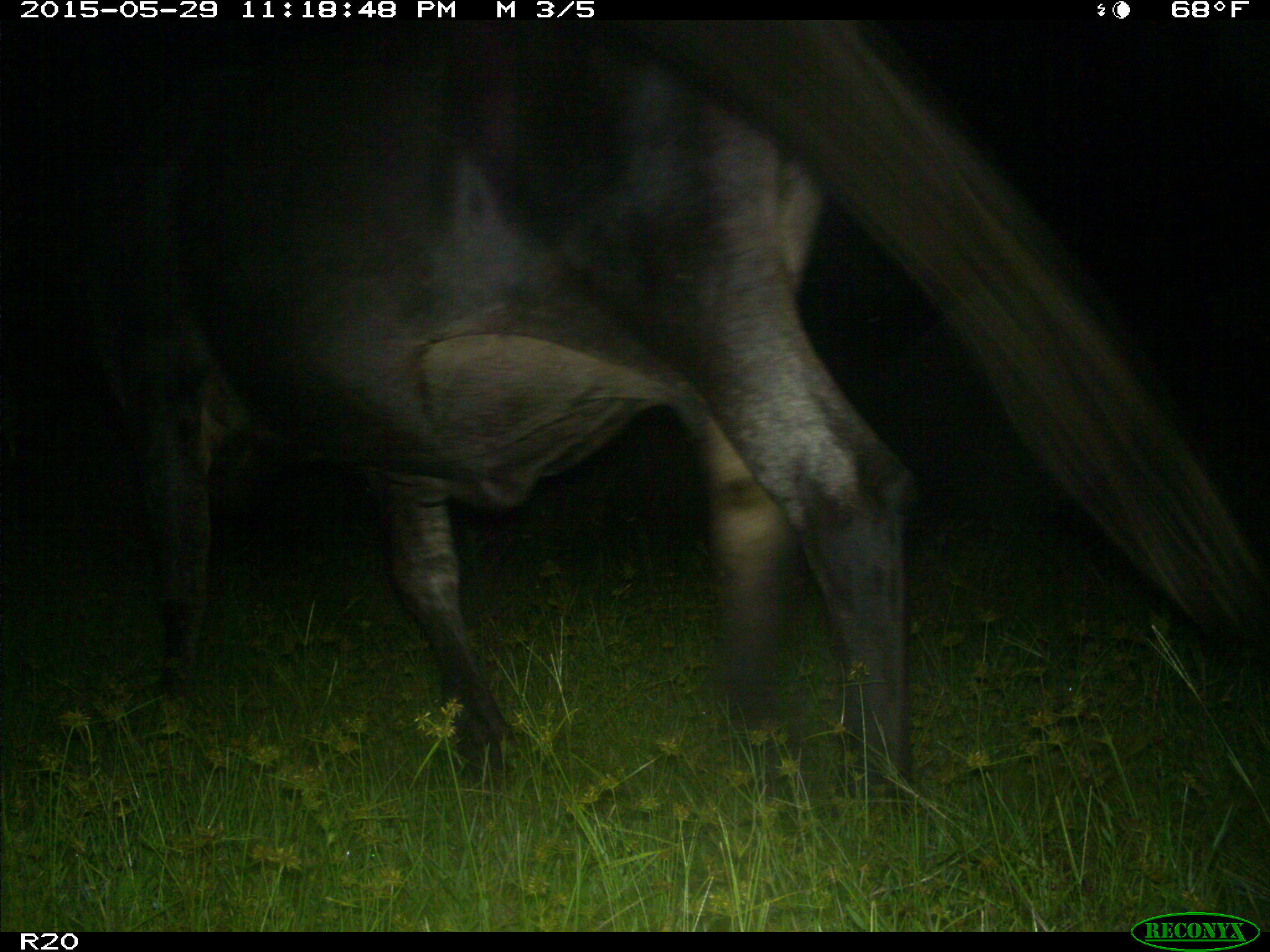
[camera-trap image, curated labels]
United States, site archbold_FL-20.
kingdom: Animalia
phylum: Chordata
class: Mammalia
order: Artiodactyla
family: Bovidae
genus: Bos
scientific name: Bos taurus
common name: domestic cow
Bos taurus (domestic cow).